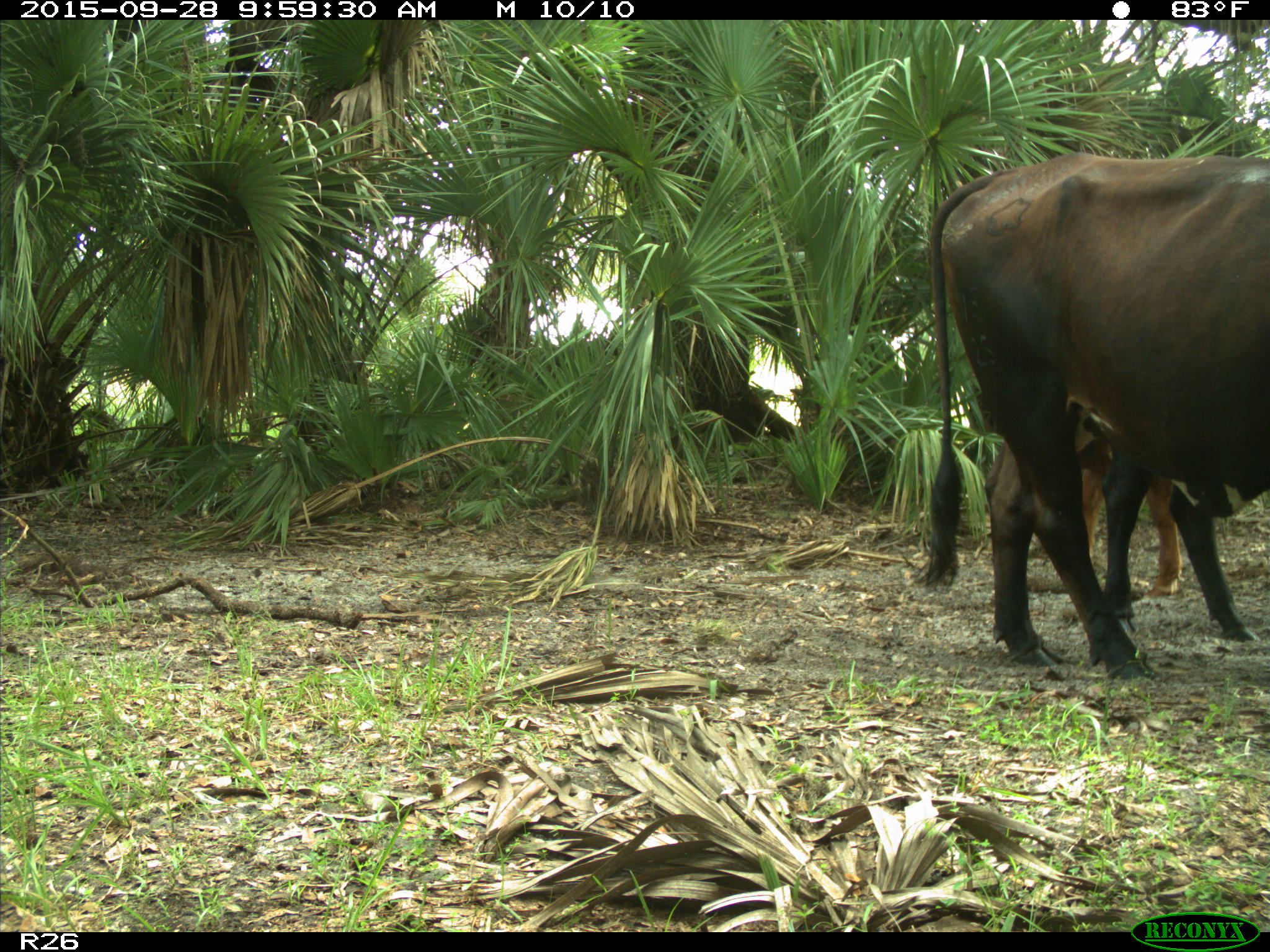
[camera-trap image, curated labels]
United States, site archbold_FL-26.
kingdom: Animalia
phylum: Chordata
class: Mammalia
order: Artiodactyla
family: Bovidae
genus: Bos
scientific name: Bos taurus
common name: domestic cow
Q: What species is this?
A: Bos taurus (domestic cow).